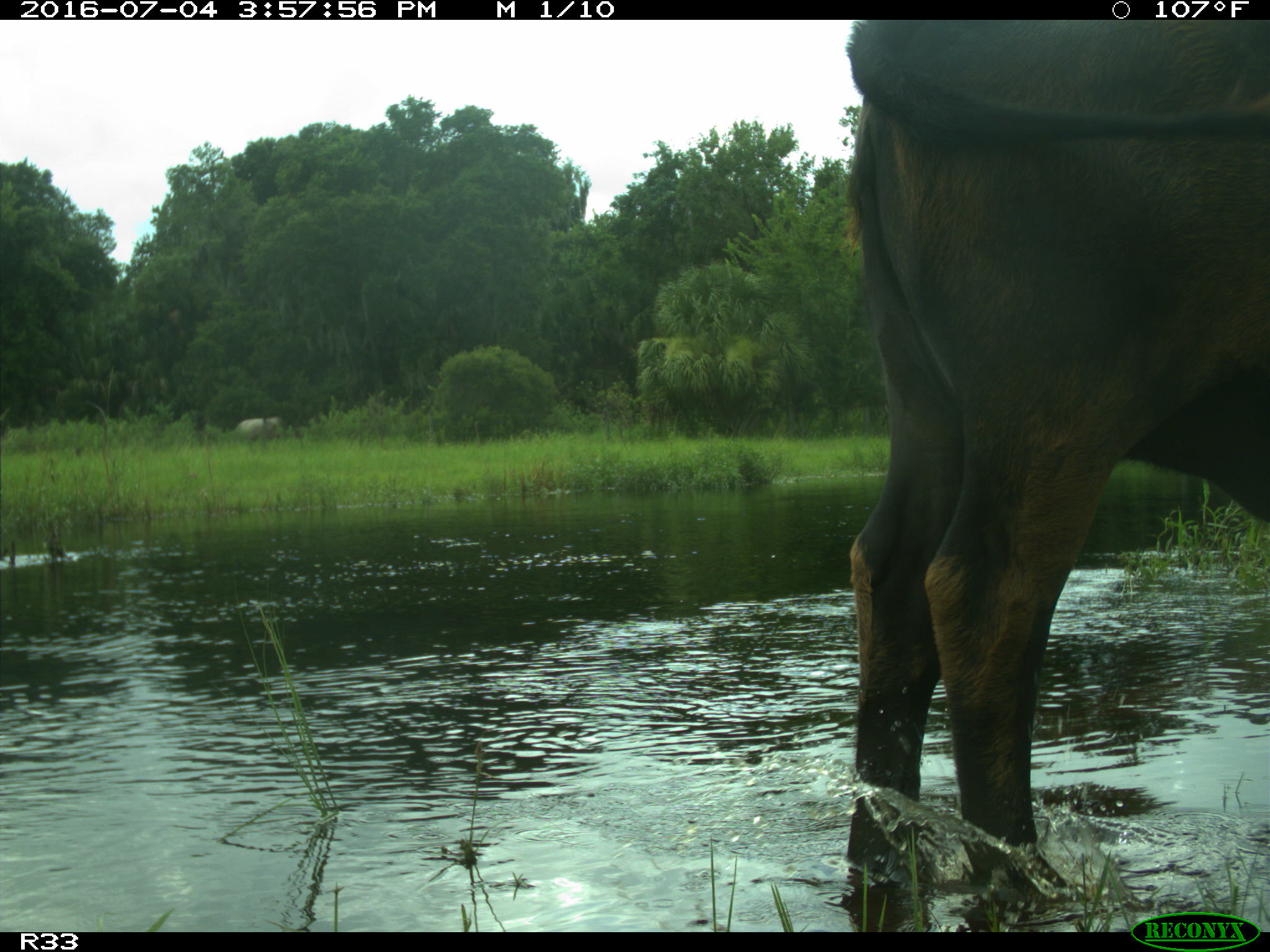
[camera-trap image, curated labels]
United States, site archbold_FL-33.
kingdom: Animalia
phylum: Chordata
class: Mammalia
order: Artiodactyla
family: Bovidae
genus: Bos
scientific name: Bos taurus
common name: domestic cow